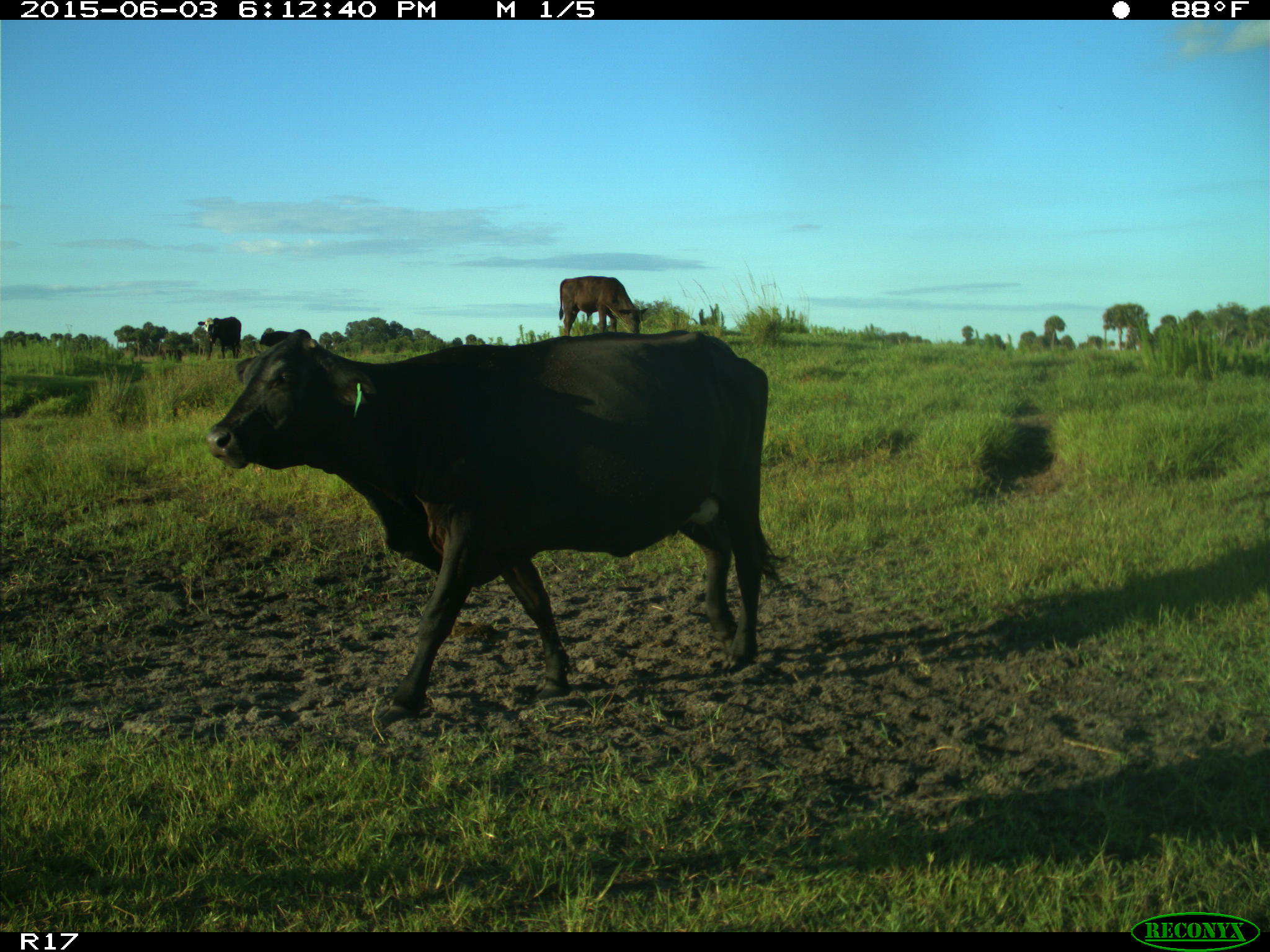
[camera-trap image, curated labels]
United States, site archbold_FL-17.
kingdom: Animalia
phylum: Chordata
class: Mammalia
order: Artiodactyla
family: Bovidae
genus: Bos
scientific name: Bos taurus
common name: domestic cow